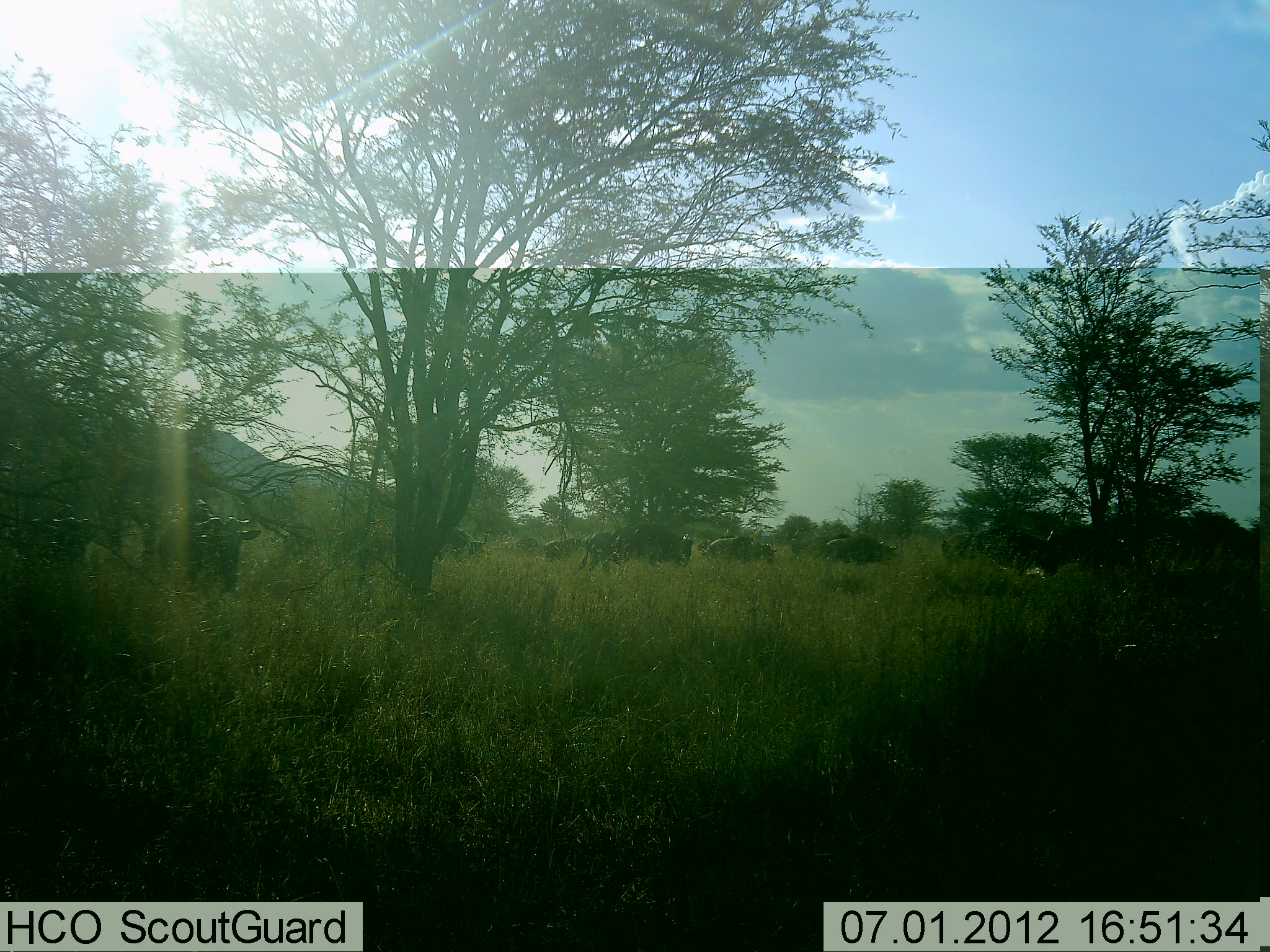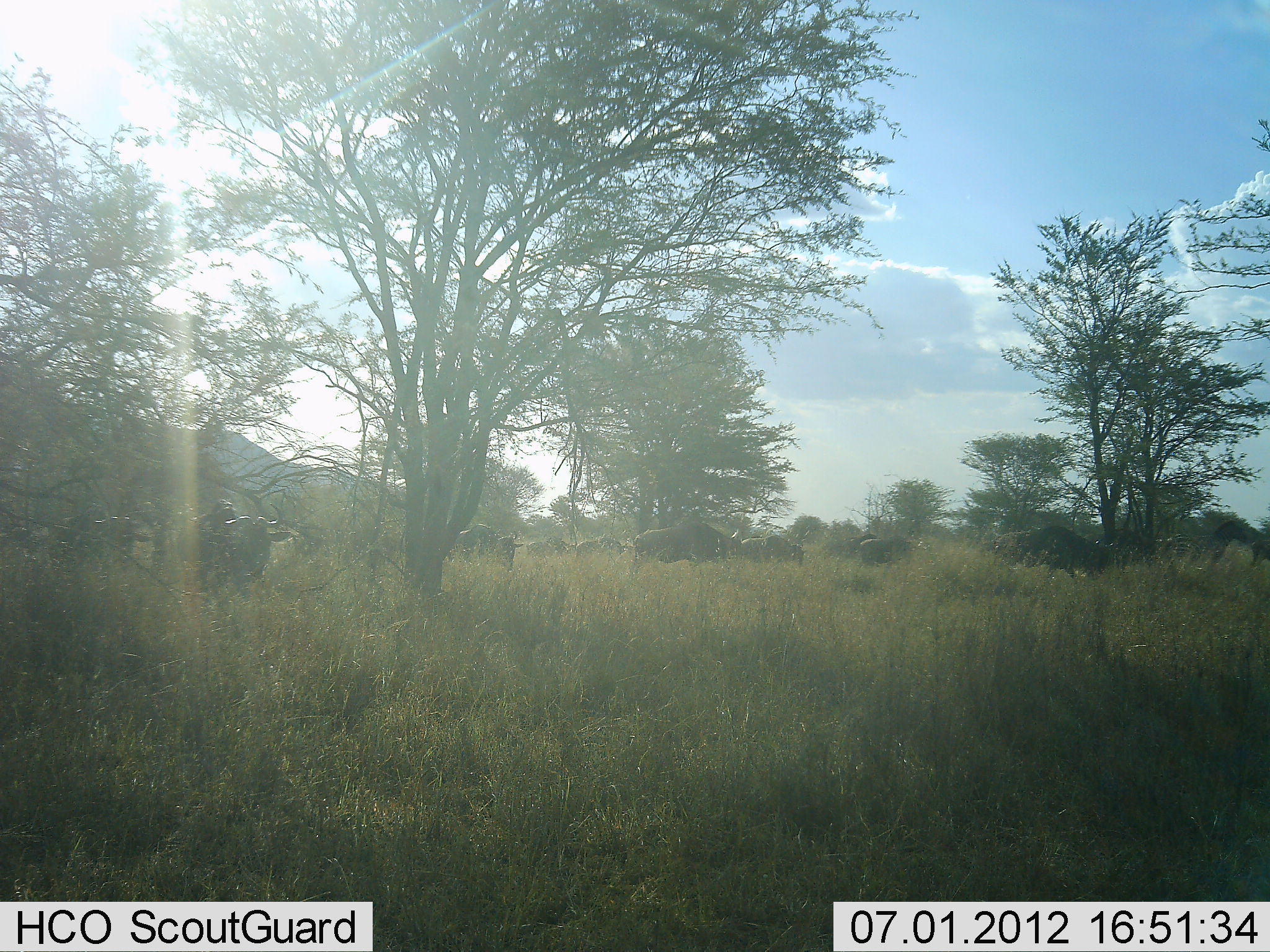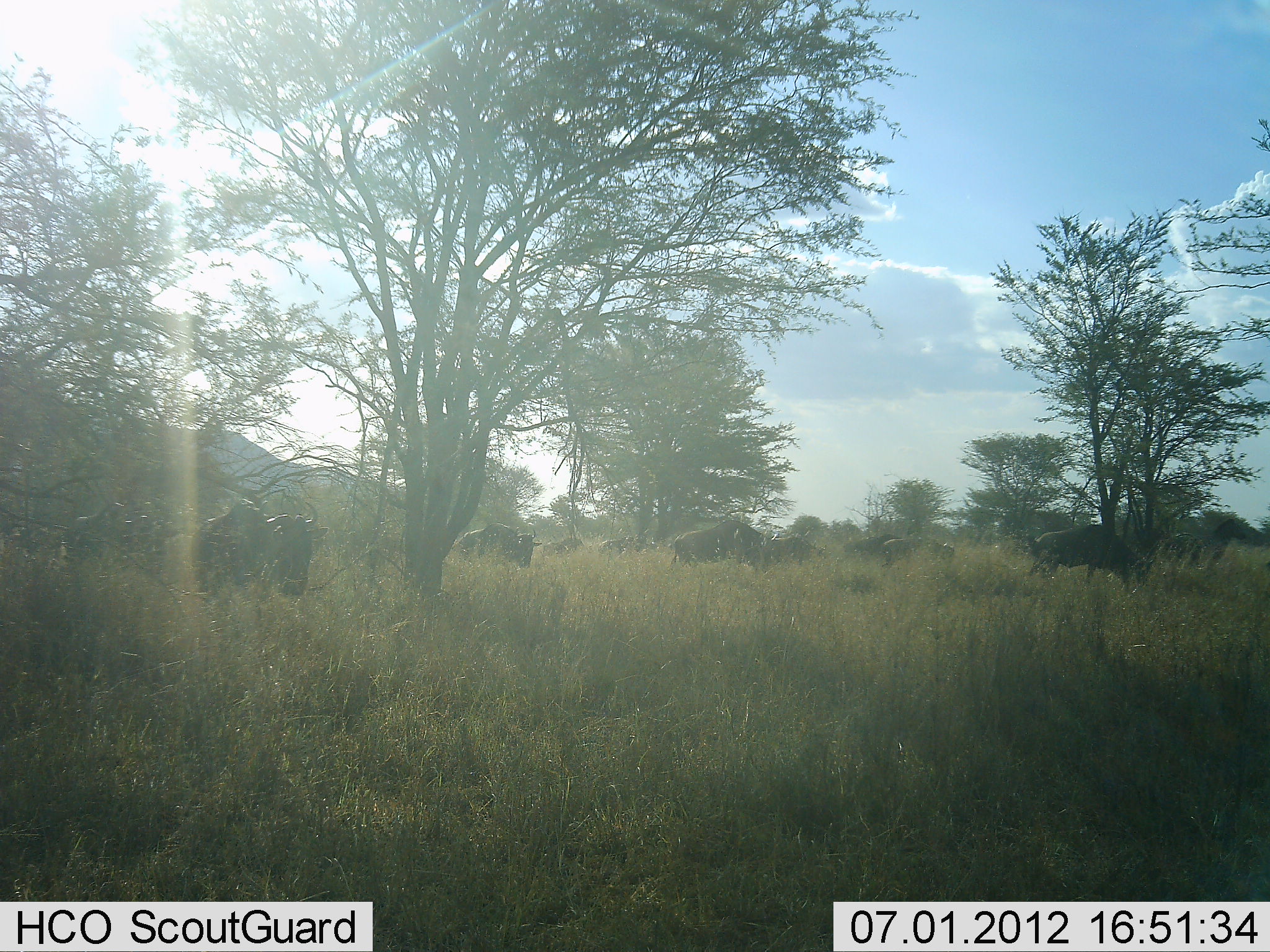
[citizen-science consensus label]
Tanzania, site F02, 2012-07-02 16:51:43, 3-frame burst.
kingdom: Animalia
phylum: Chordata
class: Mammalia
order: Artiodactyla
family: Bovidae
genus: Connochaetes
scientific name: Connochaetes taurinus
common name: blue wildebeest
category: wildebeest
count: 11-50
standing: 0%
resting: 0%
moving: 100%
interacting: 0%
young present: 0%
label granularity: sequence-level